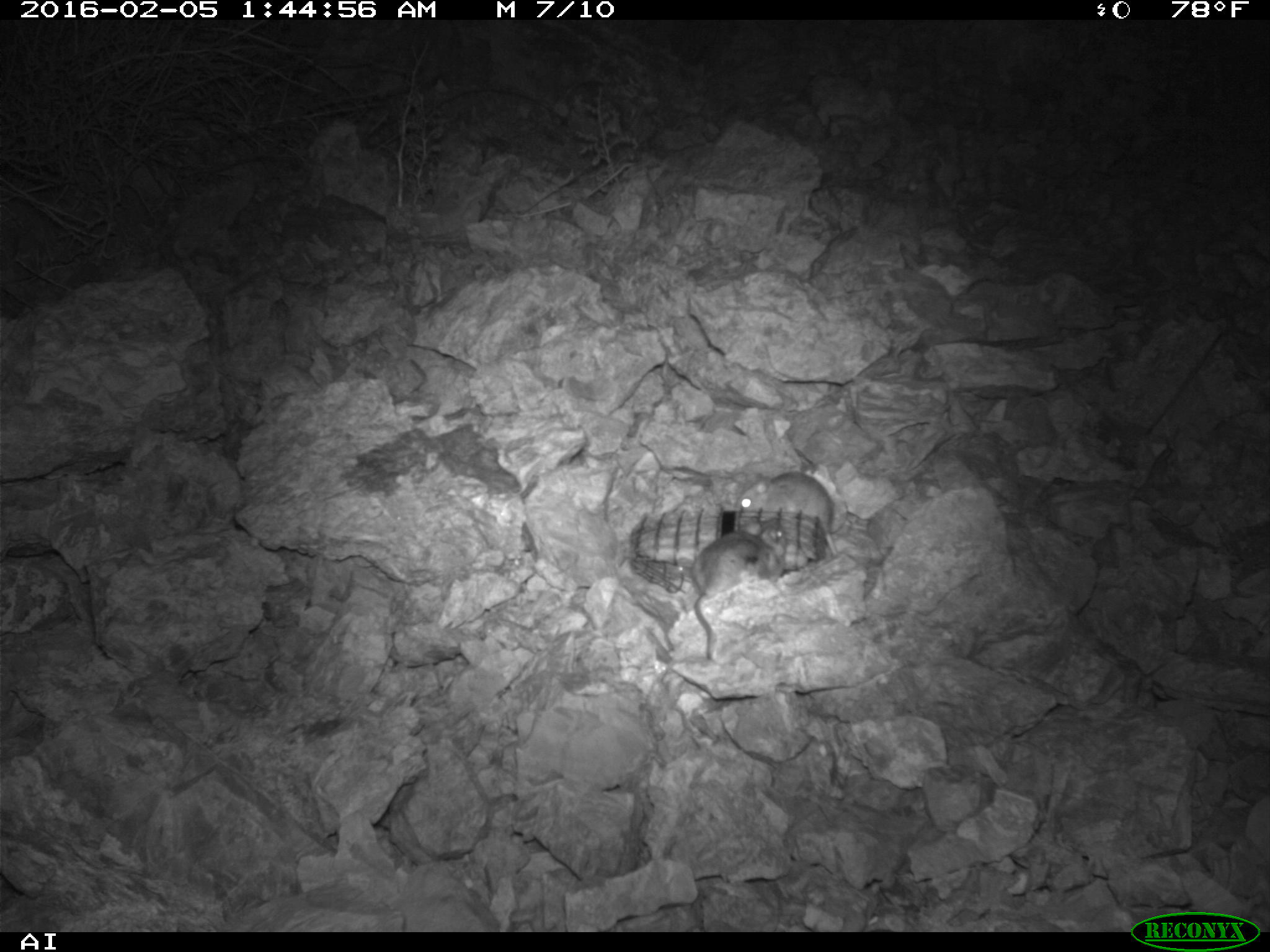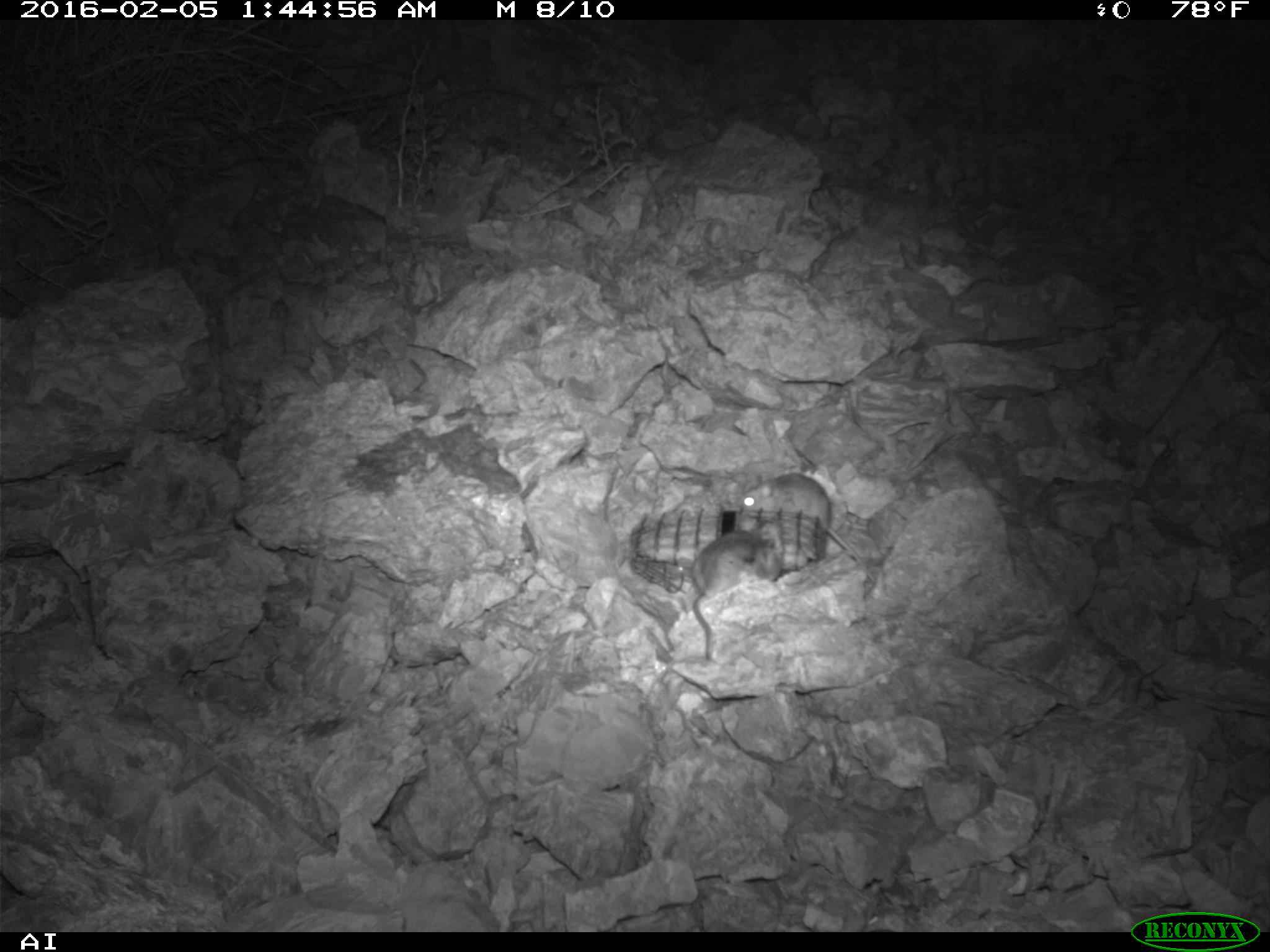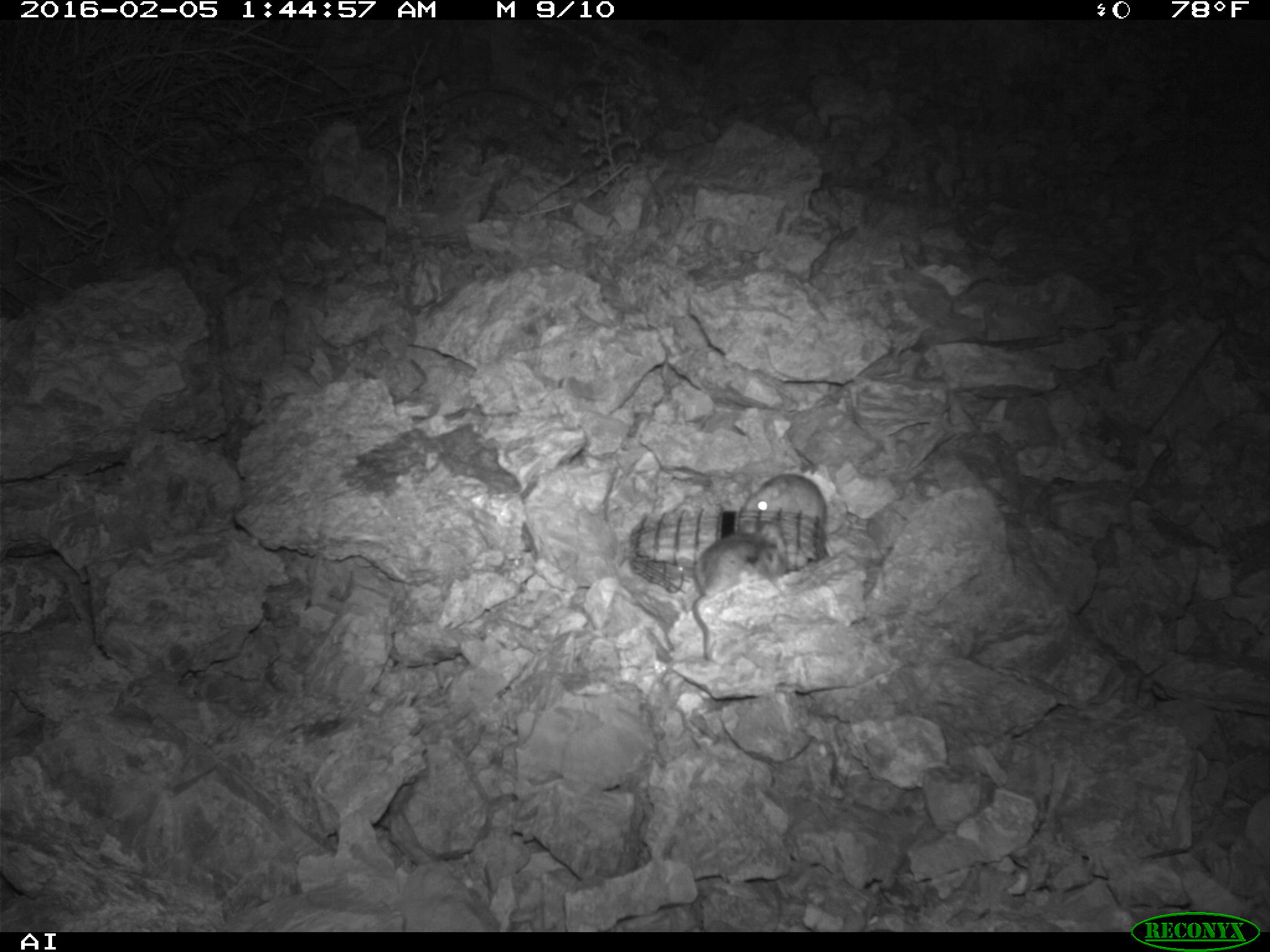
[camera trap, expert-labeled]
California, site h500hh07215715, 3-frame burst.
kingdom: Animalia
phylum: Chordata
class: Mammalia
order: Rodentia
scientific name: Rodentia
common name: rodent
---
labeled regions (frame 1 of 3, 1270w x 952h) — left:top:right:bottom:
rodent: 690:529:771:658; 739:469:835:554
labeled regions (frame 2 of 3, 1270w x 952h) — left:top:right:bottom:
rodent: 739:472:874:581; 691:529:783:659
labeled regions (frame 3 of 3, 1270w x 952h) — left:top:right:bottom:
rodent: 691:526:786:664; 735:474:835:558